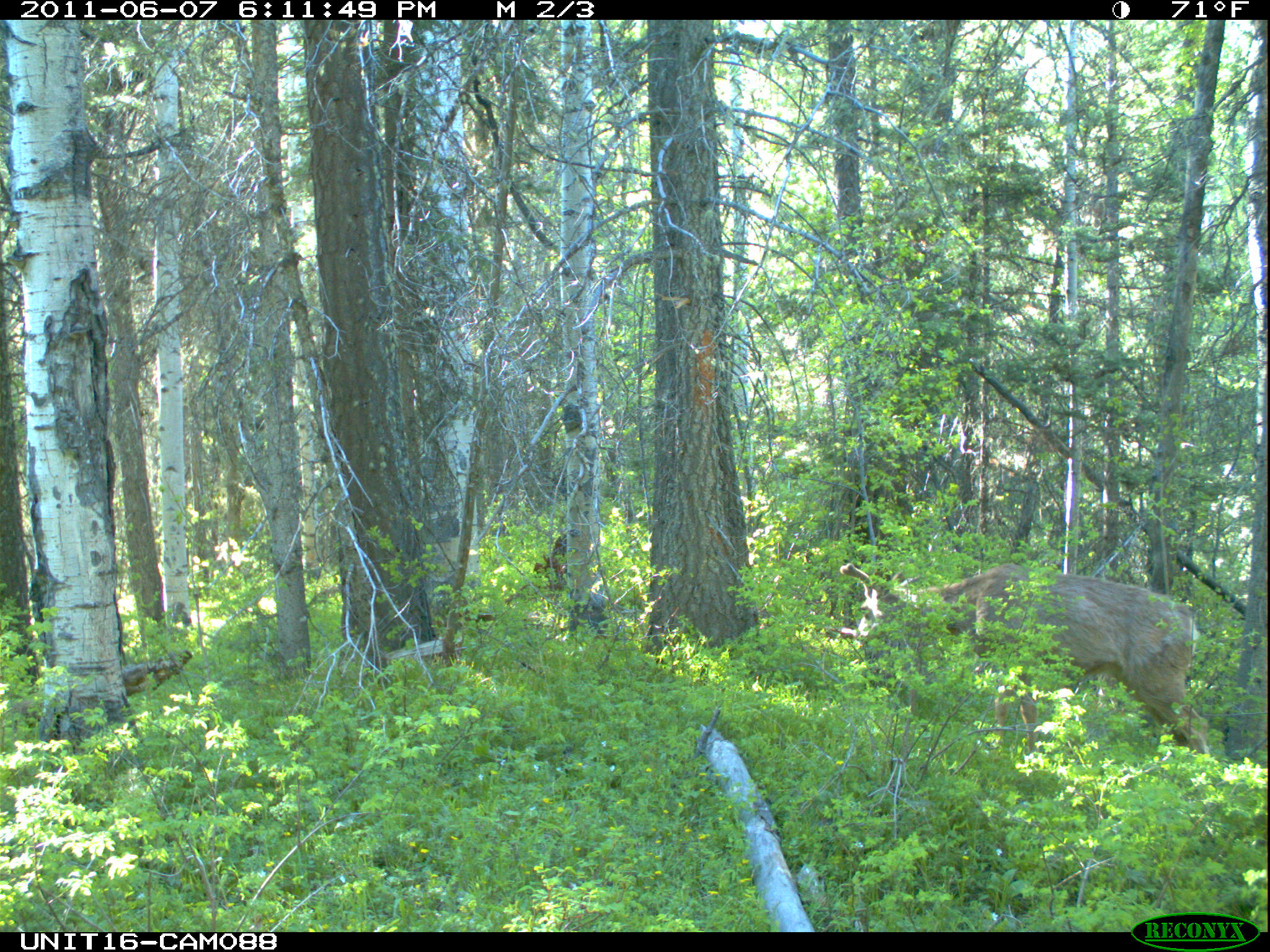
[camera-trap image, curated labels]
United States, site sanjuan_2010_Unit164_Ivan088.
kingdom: Animalia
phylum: Chordata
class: Mammalia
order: Artiodactyla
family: Cervidae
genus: Odocoileus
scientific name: Odocoileus hemionus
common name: mule deer